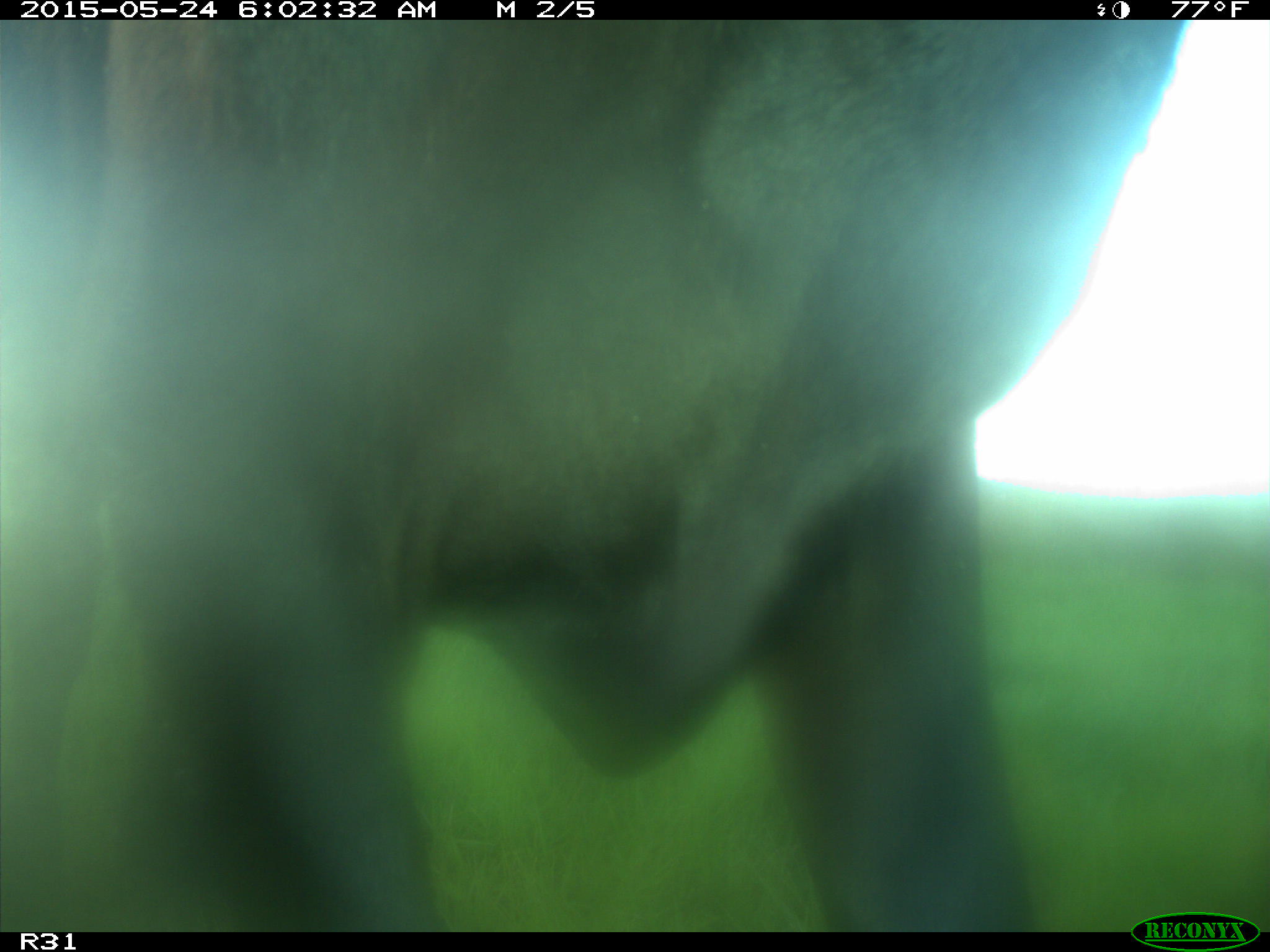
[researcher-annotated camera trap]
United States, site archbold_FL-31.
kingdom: Animalia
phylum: Chordata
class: Mammalia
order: Artiodactyla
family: Bovidae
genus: Bos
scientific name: Bos taurus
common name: domestic cow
Bos taurus (domestic cow).